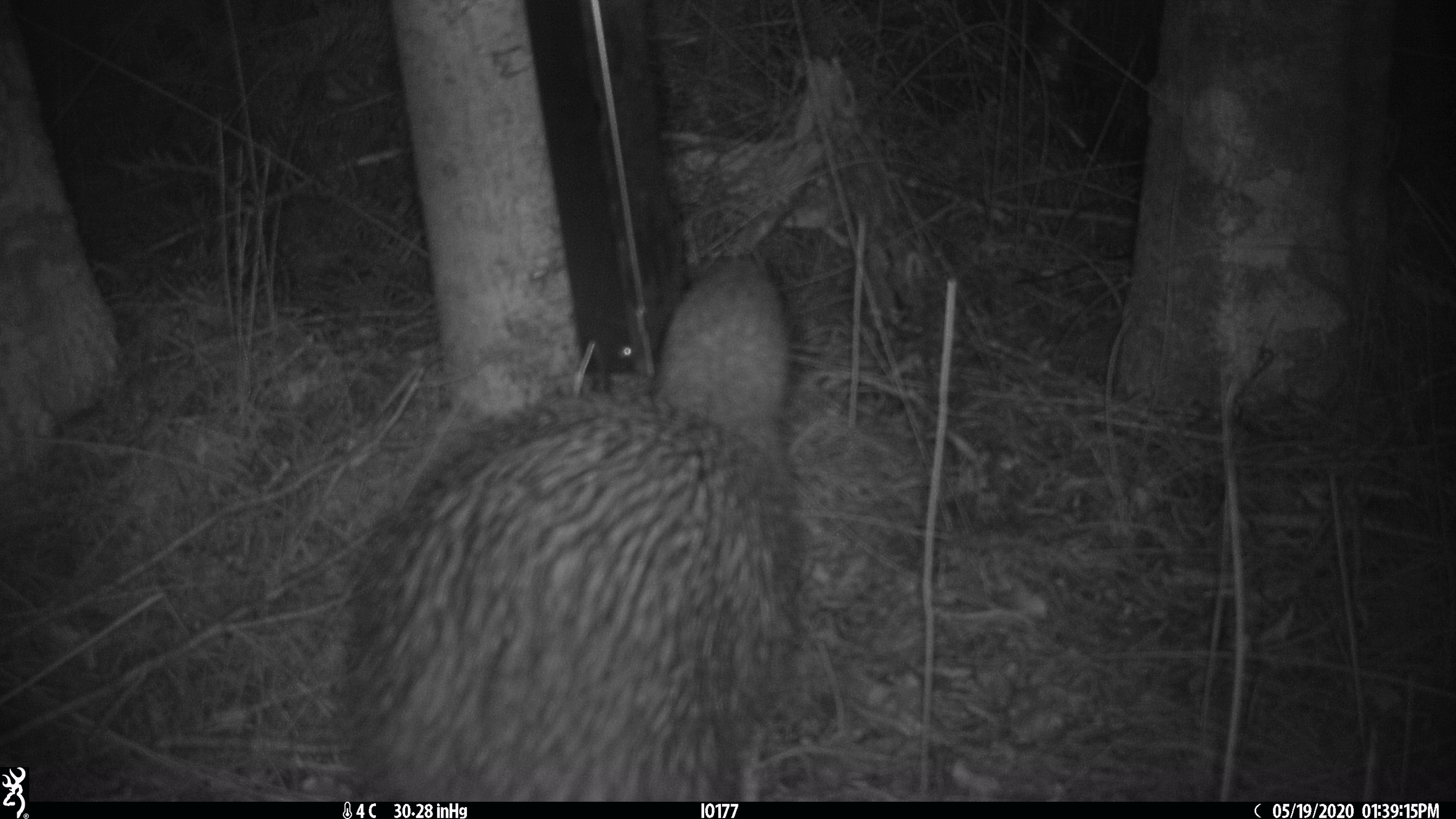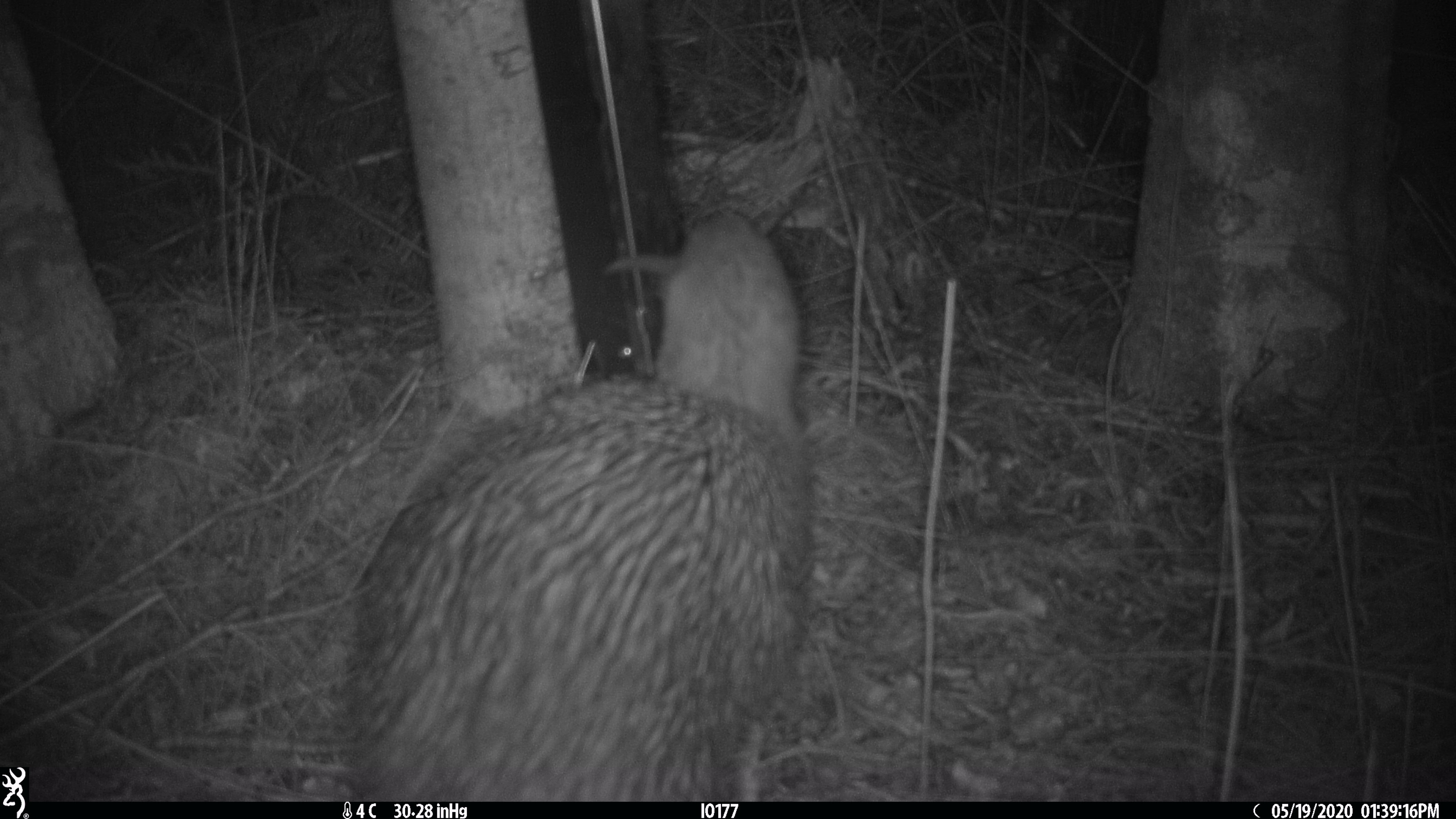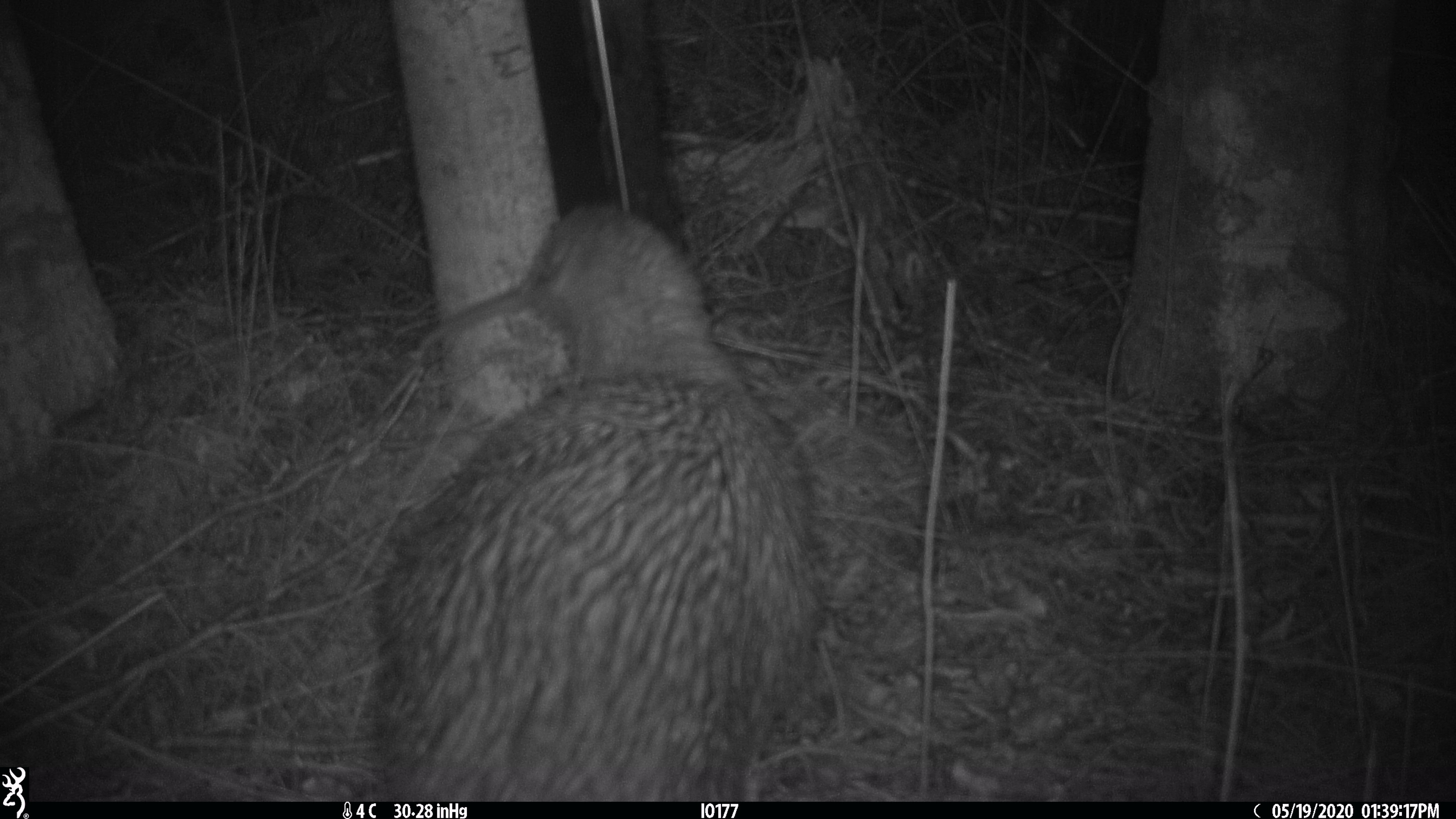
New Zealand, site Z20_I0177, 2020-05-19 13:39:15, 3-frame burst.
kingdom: Animalia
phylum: Chordata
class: Aves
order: Apterygiformes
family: Apterygidae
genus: Apteryx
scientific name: Apteryx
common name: kiwi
Kiwi (Apteryx).